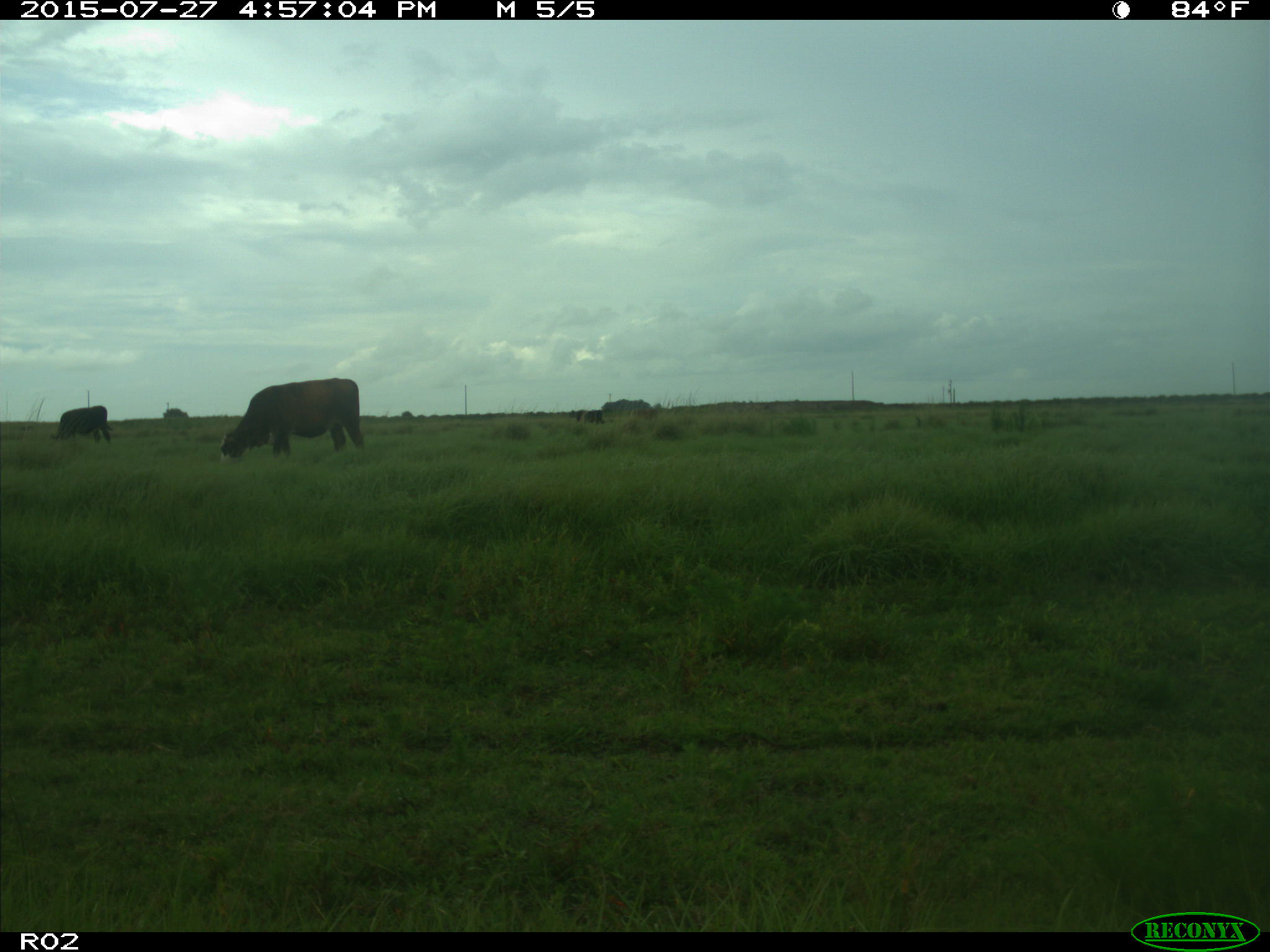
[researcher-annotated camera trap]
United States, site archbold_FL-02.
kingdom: Animalia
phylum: Chordata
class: Mammalia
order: Artiodactyla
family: Bovidae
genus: Bos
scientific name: Bos taurus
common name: domestic cow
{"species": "Bos taurus (domestic cow)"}